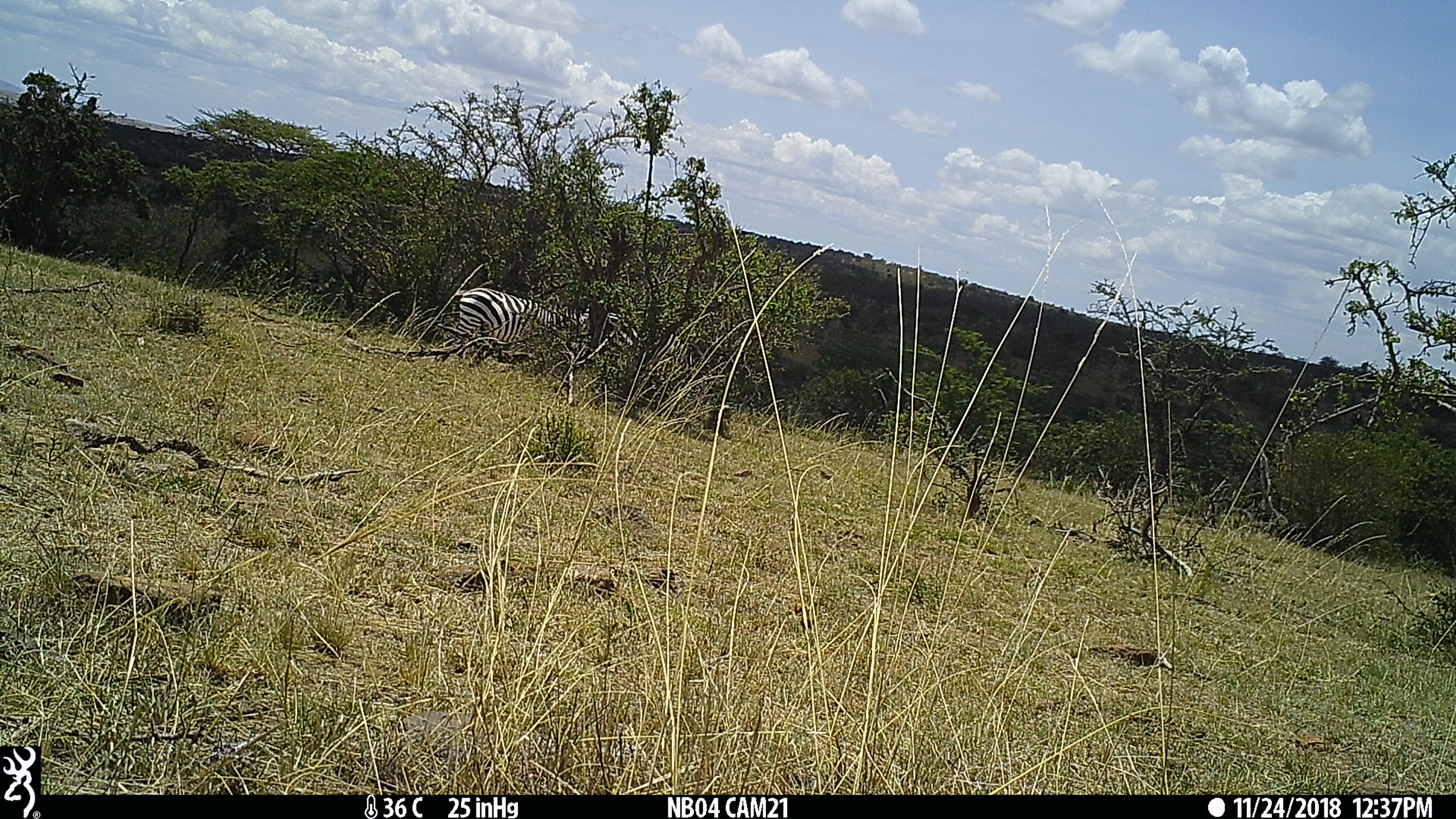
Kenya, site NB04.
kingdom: Animalia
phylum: Chordata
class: Mammalia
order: Perissodactyla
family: Equidae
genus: Equus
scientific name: Equus quagga burchellii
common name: burchell's zebra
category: zebra